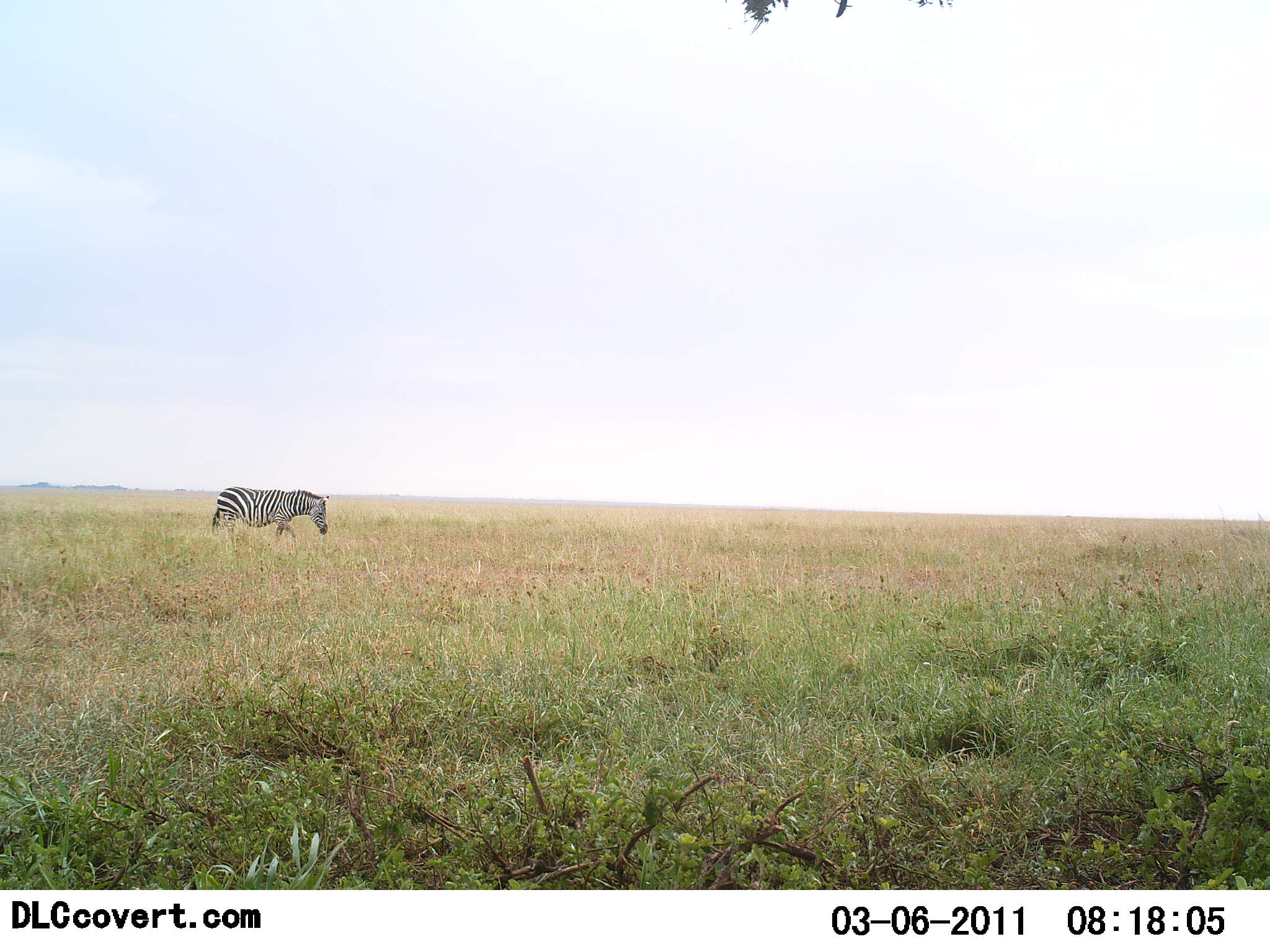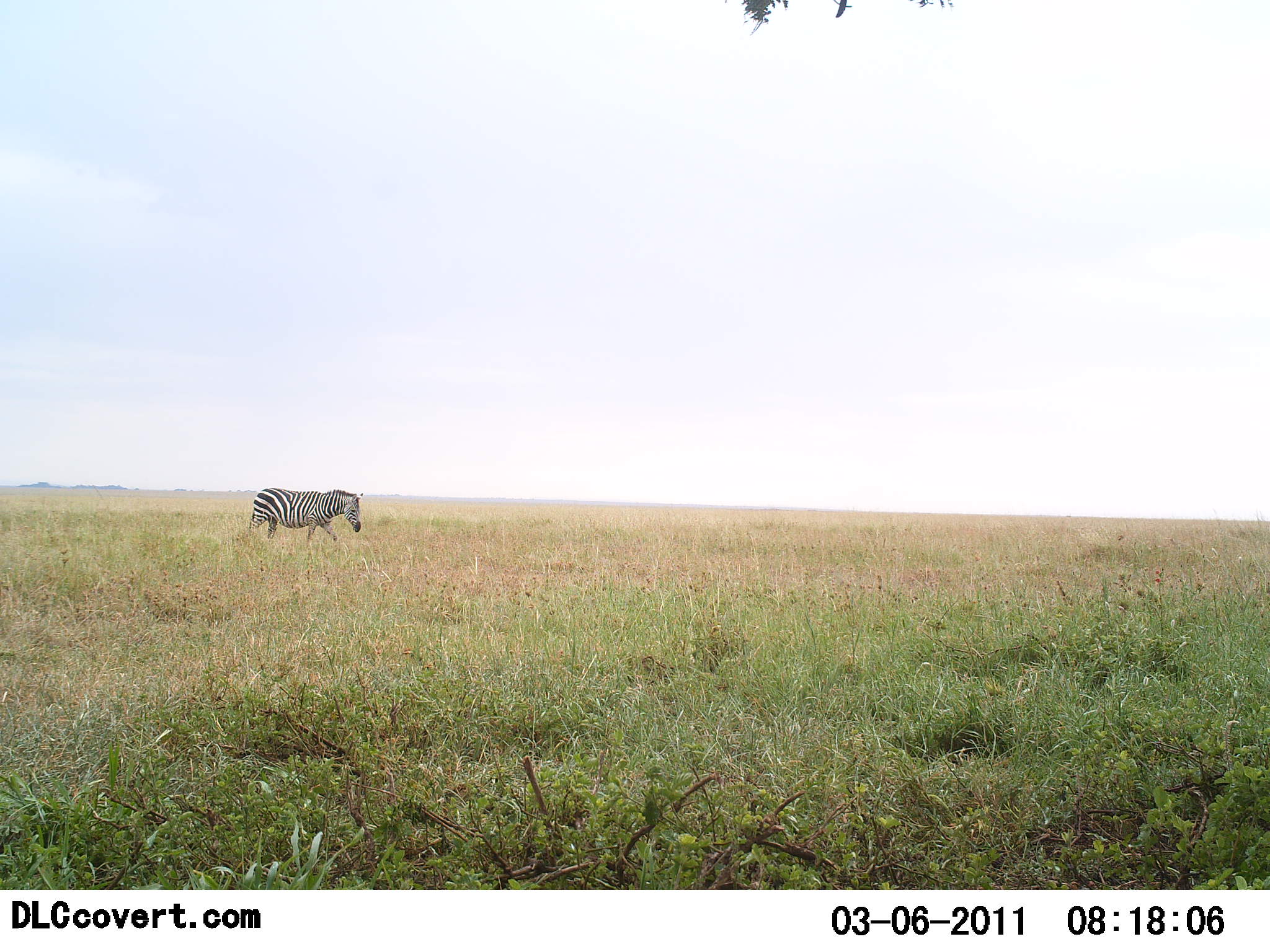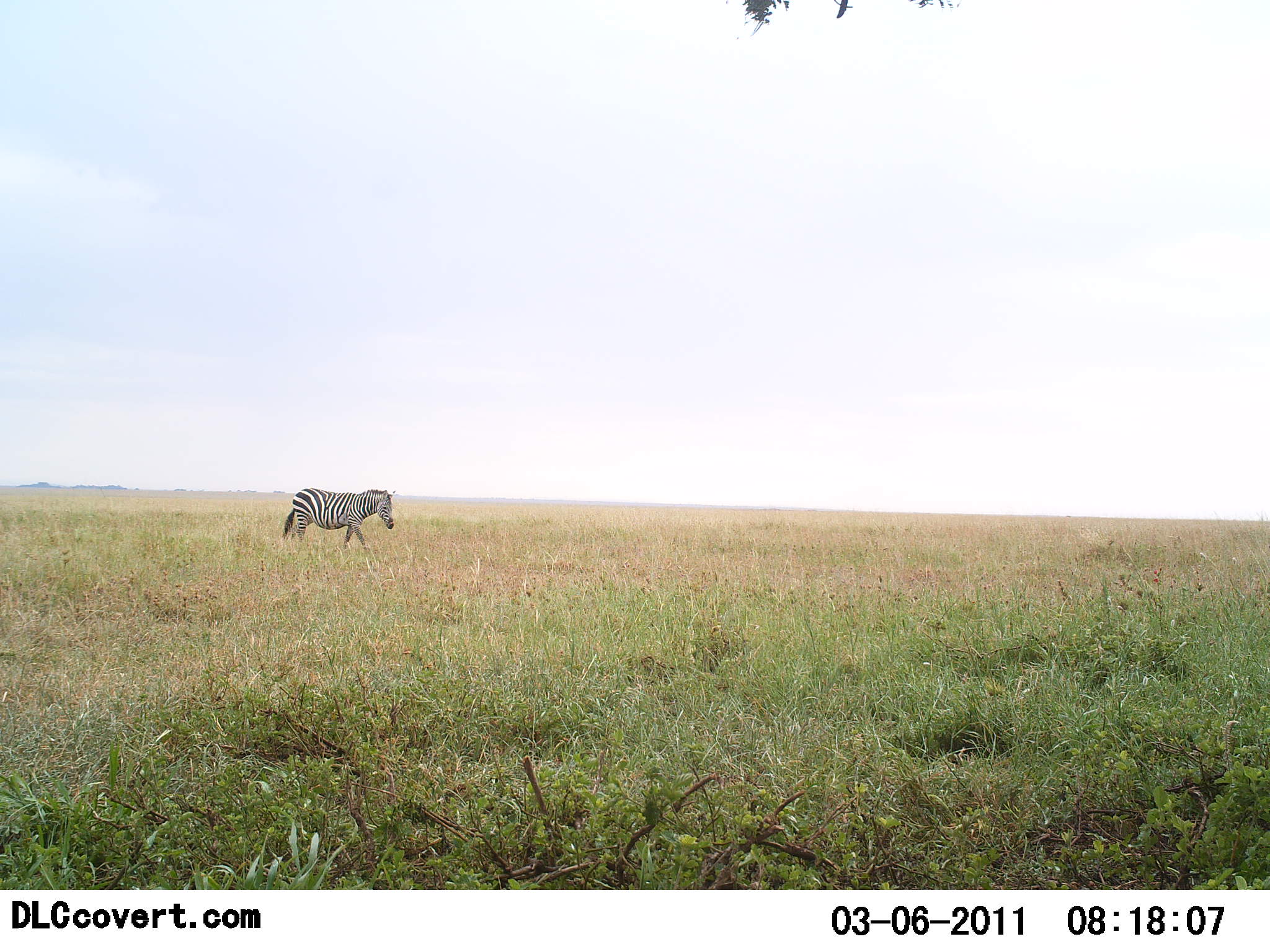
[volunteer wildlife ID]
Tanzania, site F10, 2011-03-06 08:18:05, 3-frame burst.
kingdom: Animalia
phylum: Chordata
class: Mammalia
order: Perissodactyla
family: Equidae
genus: Equus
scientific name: Equus quagga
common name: plains zebra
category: zebra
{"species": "zebra (plains zebra) (Equus quagga)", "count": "1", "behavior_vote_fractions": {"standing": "0%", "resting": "0%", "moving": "100%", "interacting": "0%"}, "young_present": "0%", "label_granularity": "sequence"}